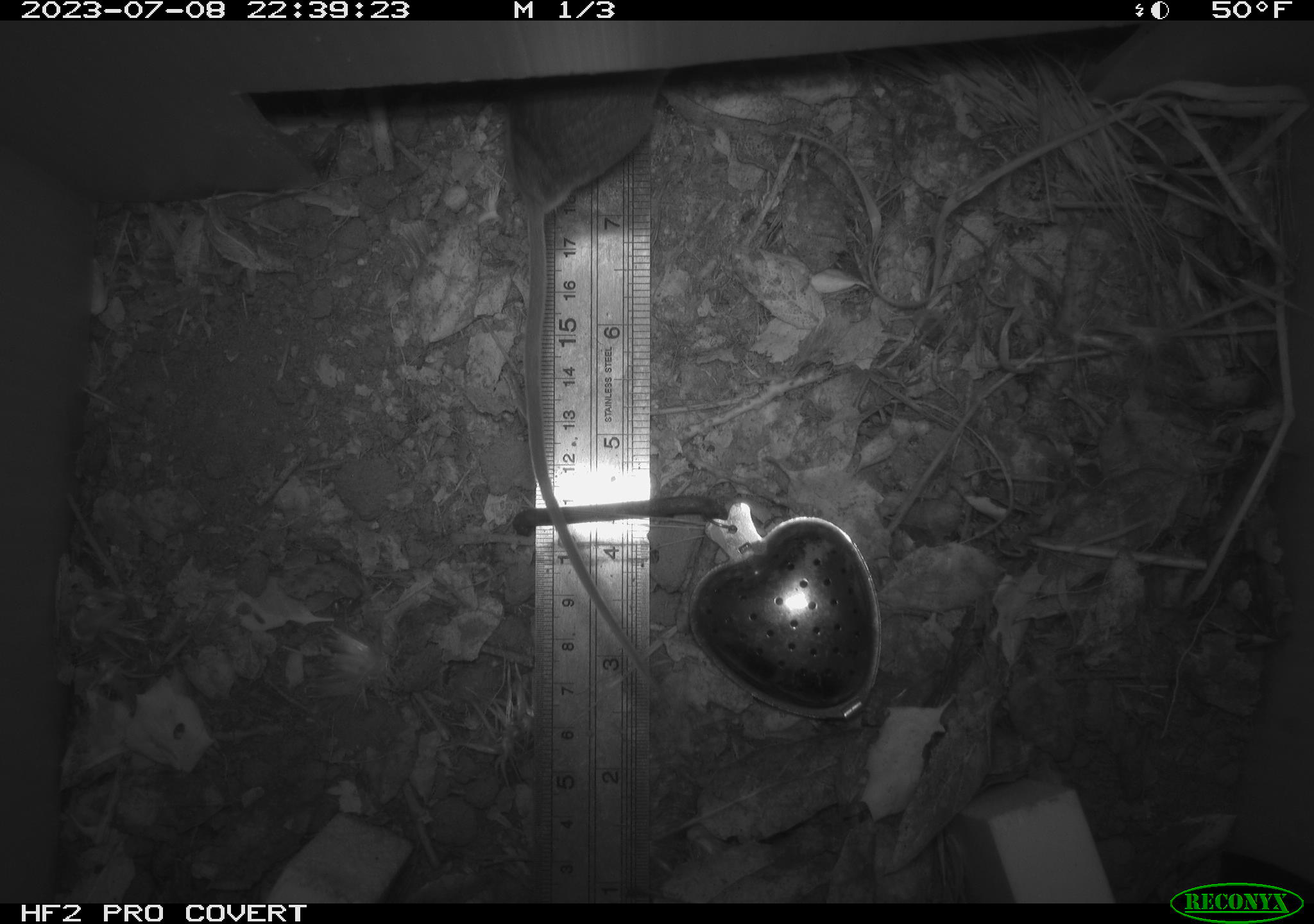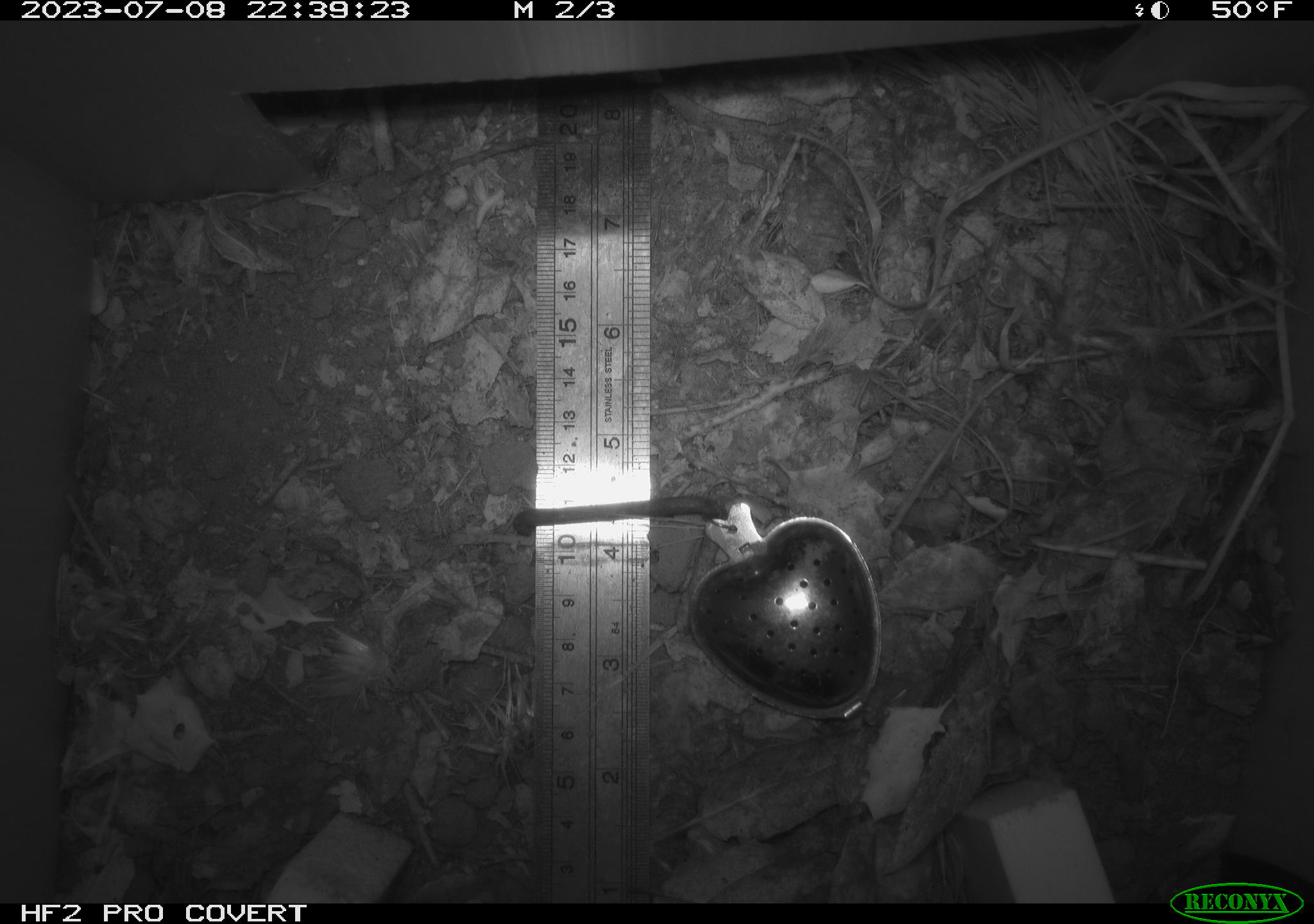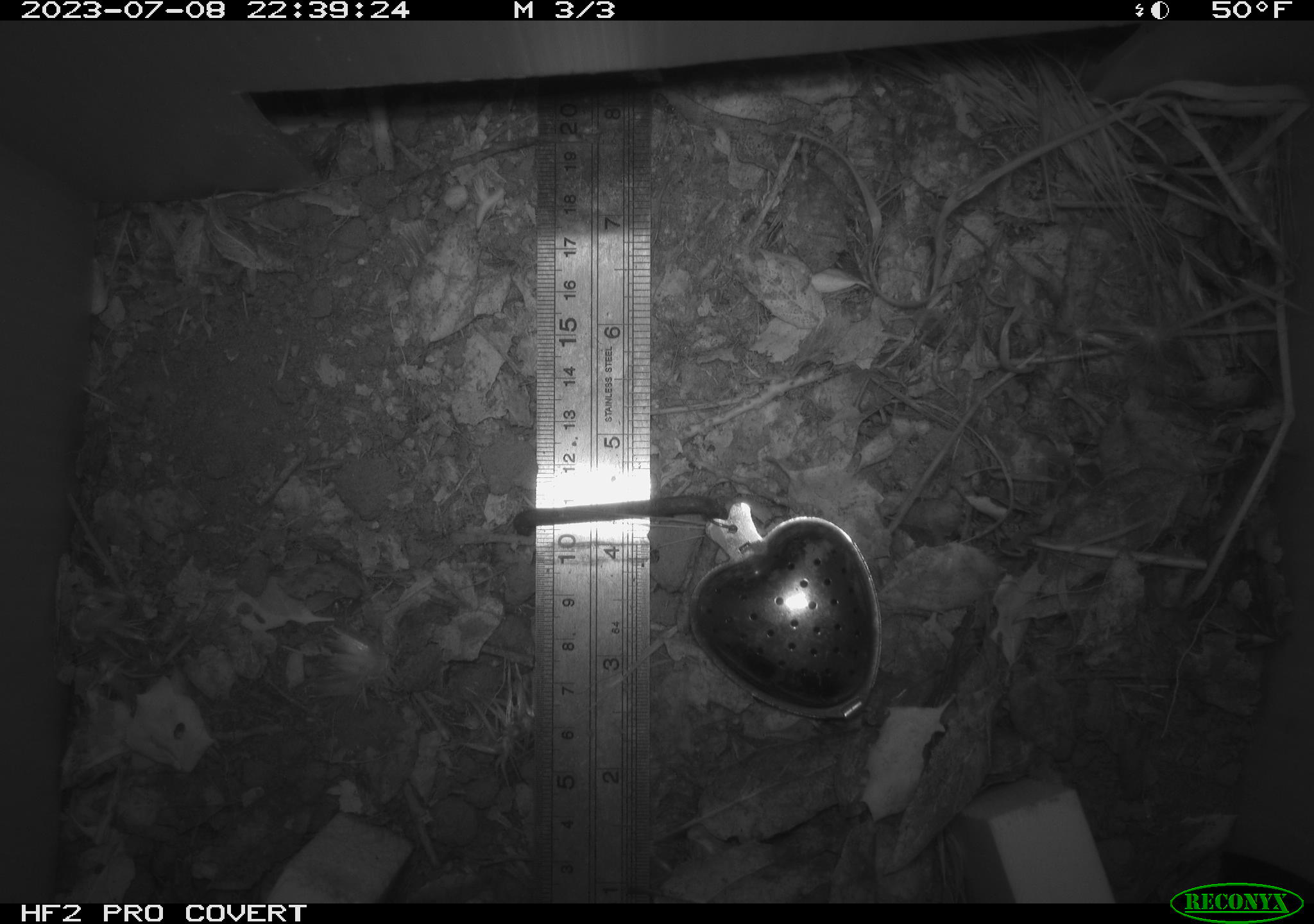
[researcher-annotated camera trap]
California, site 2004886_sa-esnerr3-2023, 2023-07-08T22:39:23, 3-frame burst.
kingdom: Animalia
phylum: Chordata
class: Mammalia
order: Rodentia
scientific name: Rodentia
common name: mouse species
Mouse species (Rodentia).